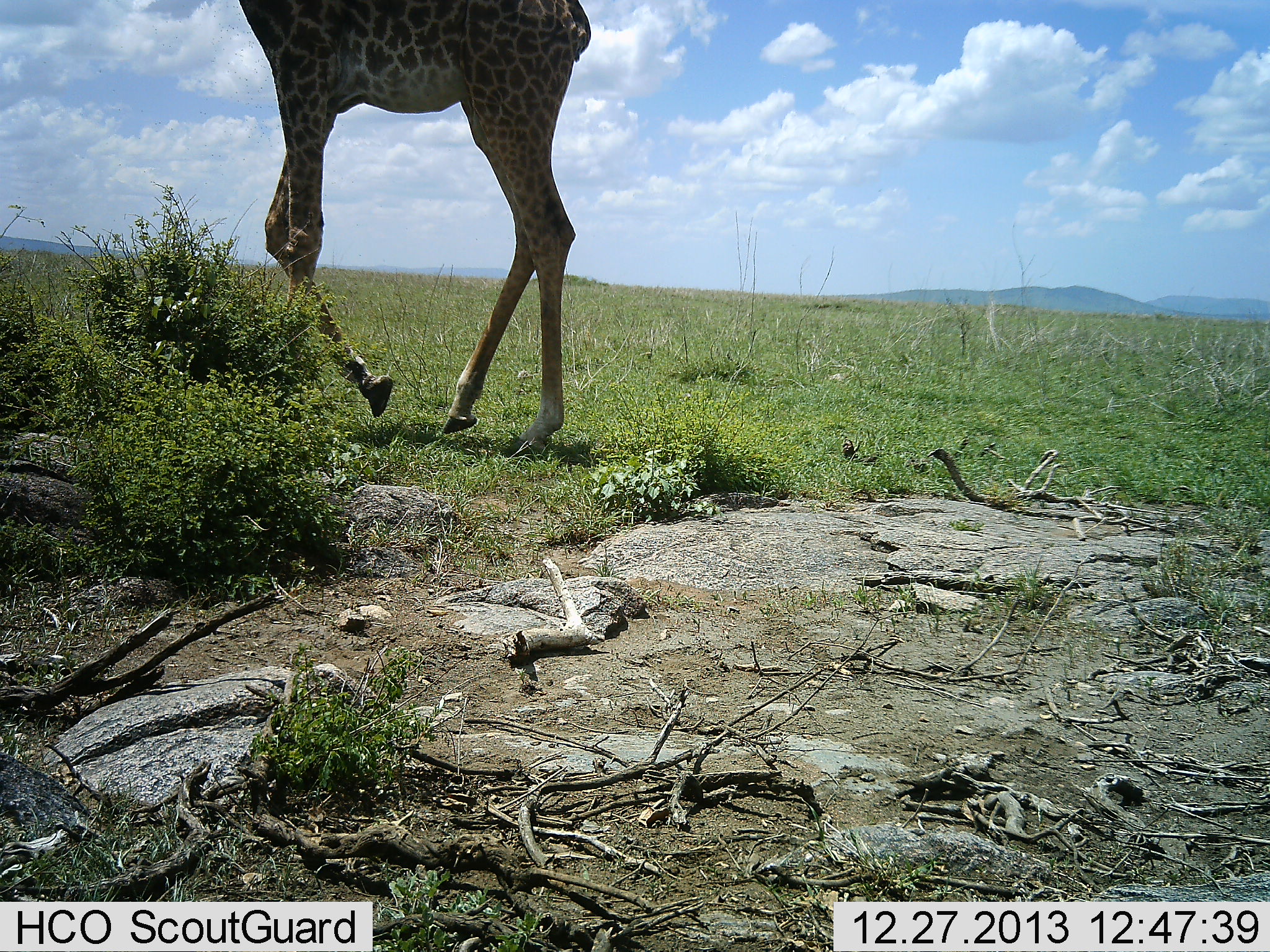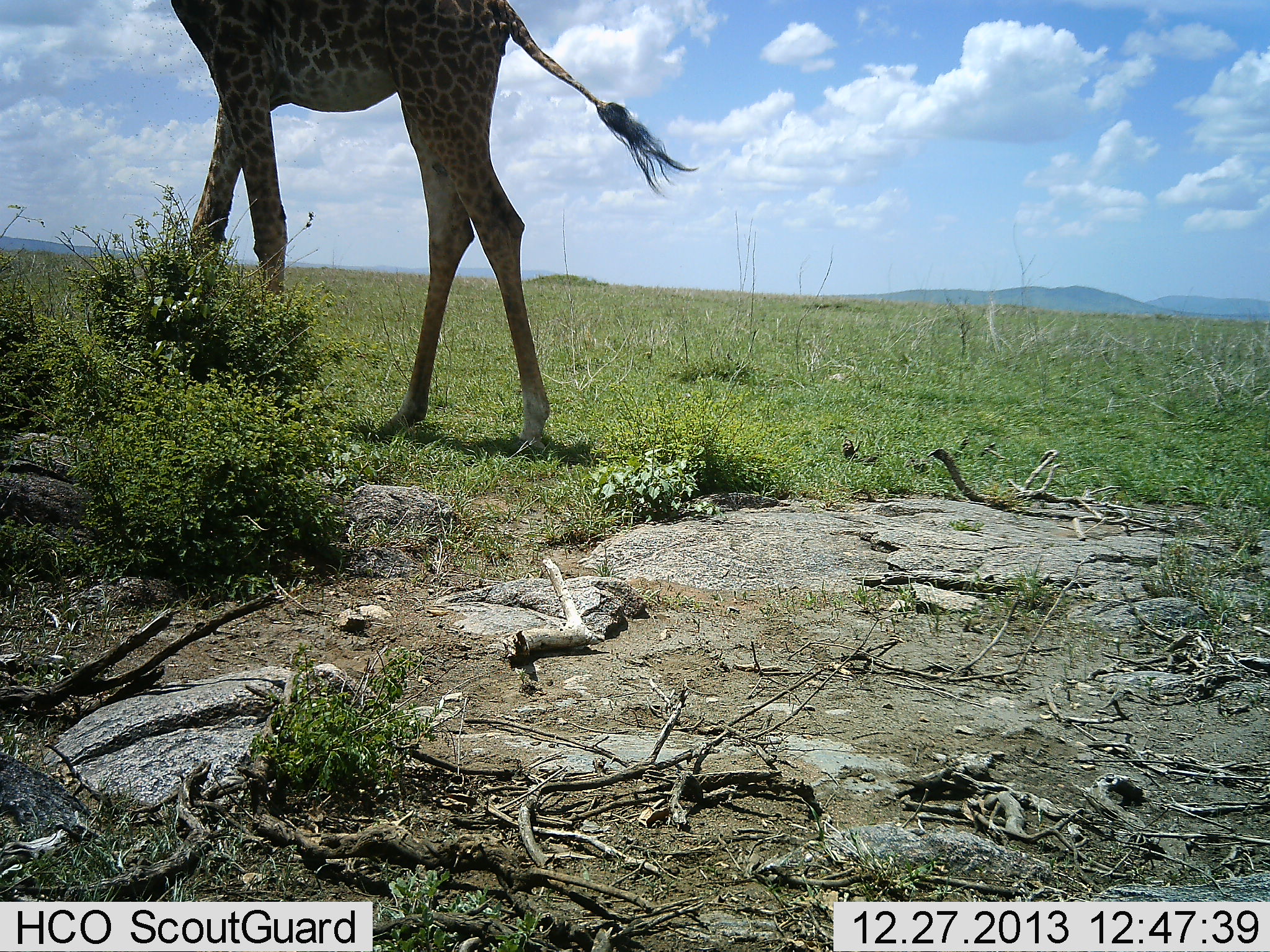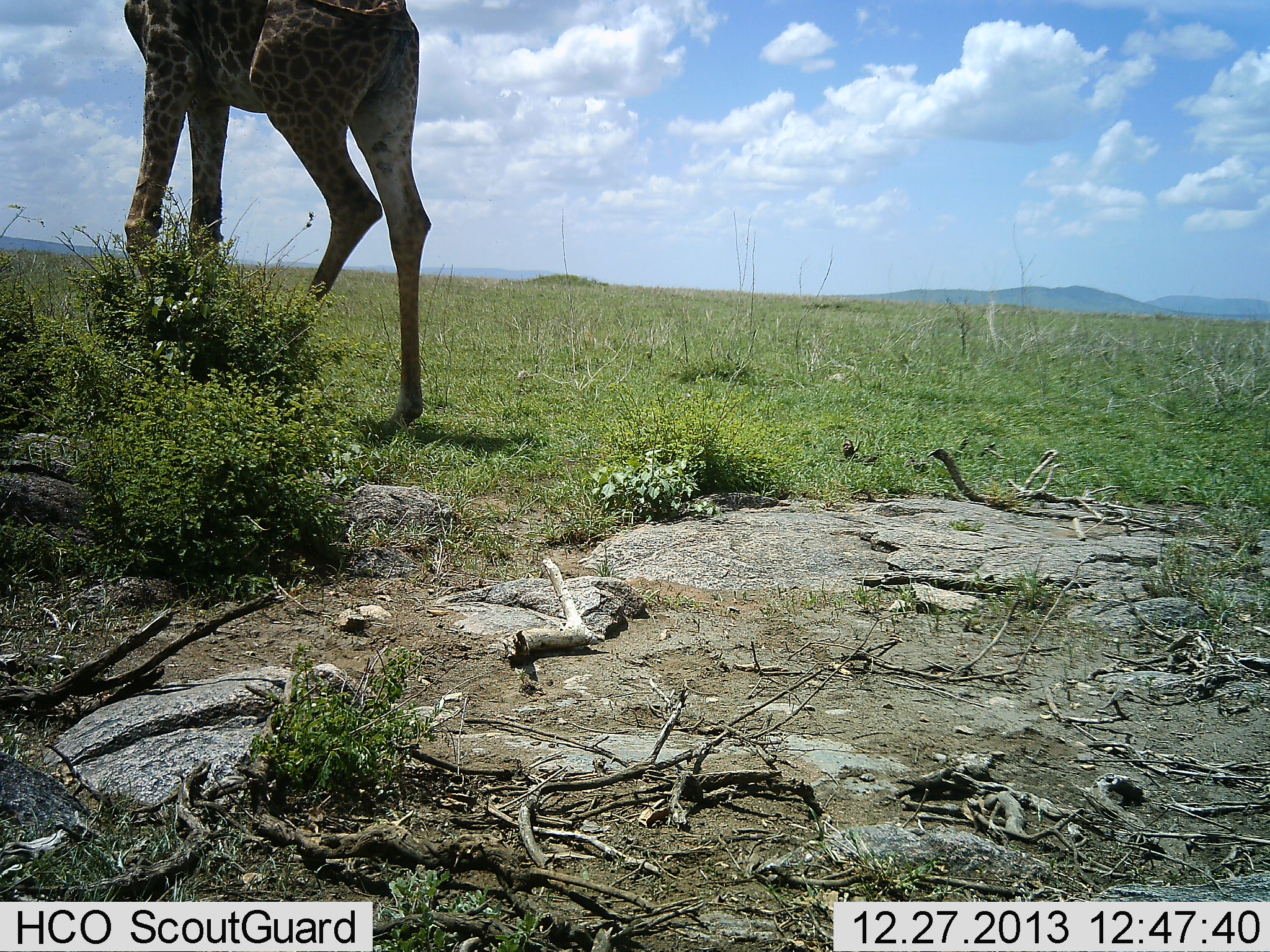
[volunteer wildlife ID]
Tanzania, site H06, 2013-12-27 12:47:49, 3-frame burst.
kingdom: Animalia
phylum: Chordata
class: Mammalia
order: Artiodactyla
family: Giraffidae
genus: Giraffa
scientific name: Giraffa camelopardalis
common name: giraffe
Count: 1.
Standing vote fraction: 0%.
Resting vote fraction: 0%.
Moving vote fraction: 100%.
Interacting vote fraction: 0%.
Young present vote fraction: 0%.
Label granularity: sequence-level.